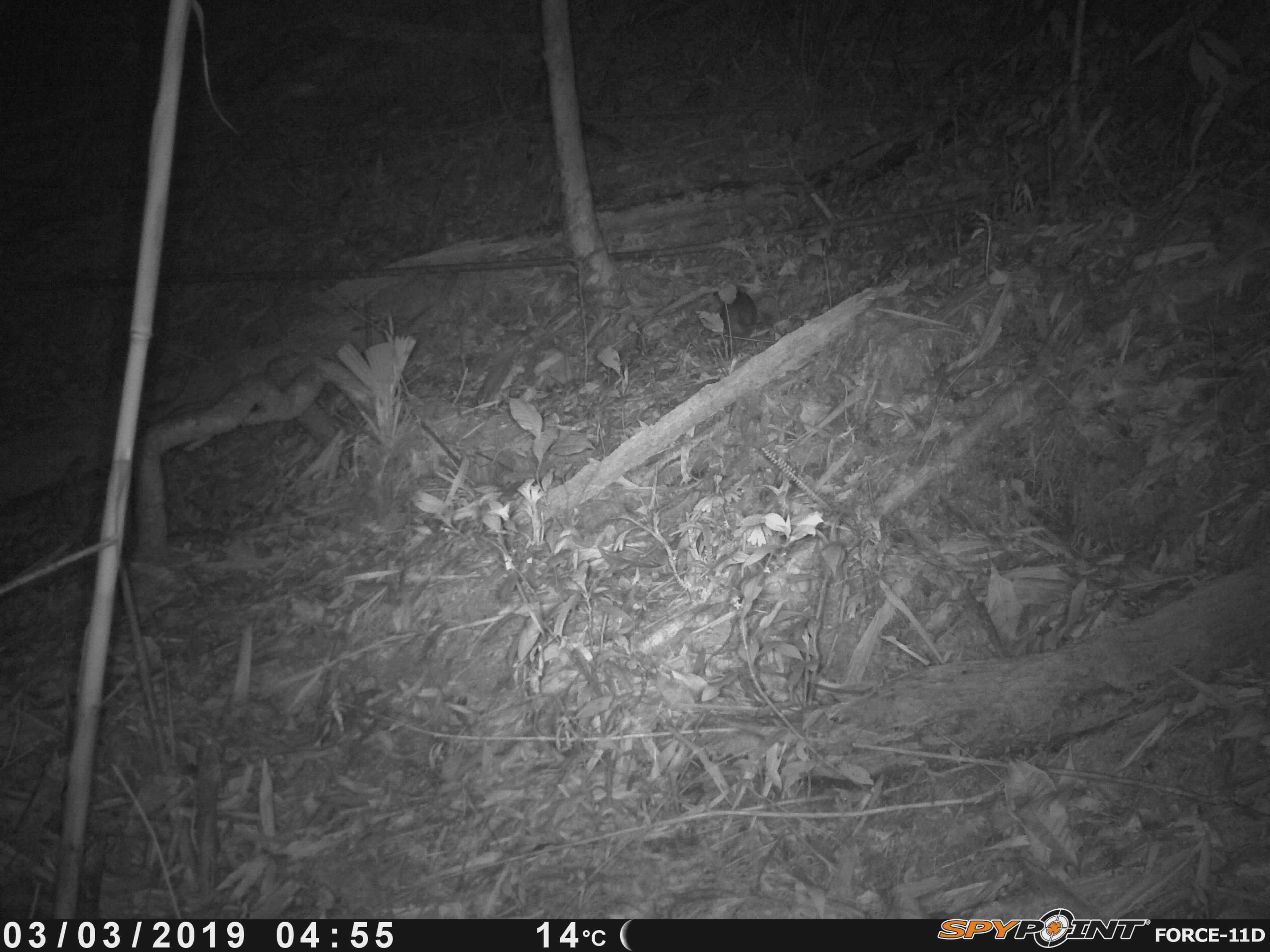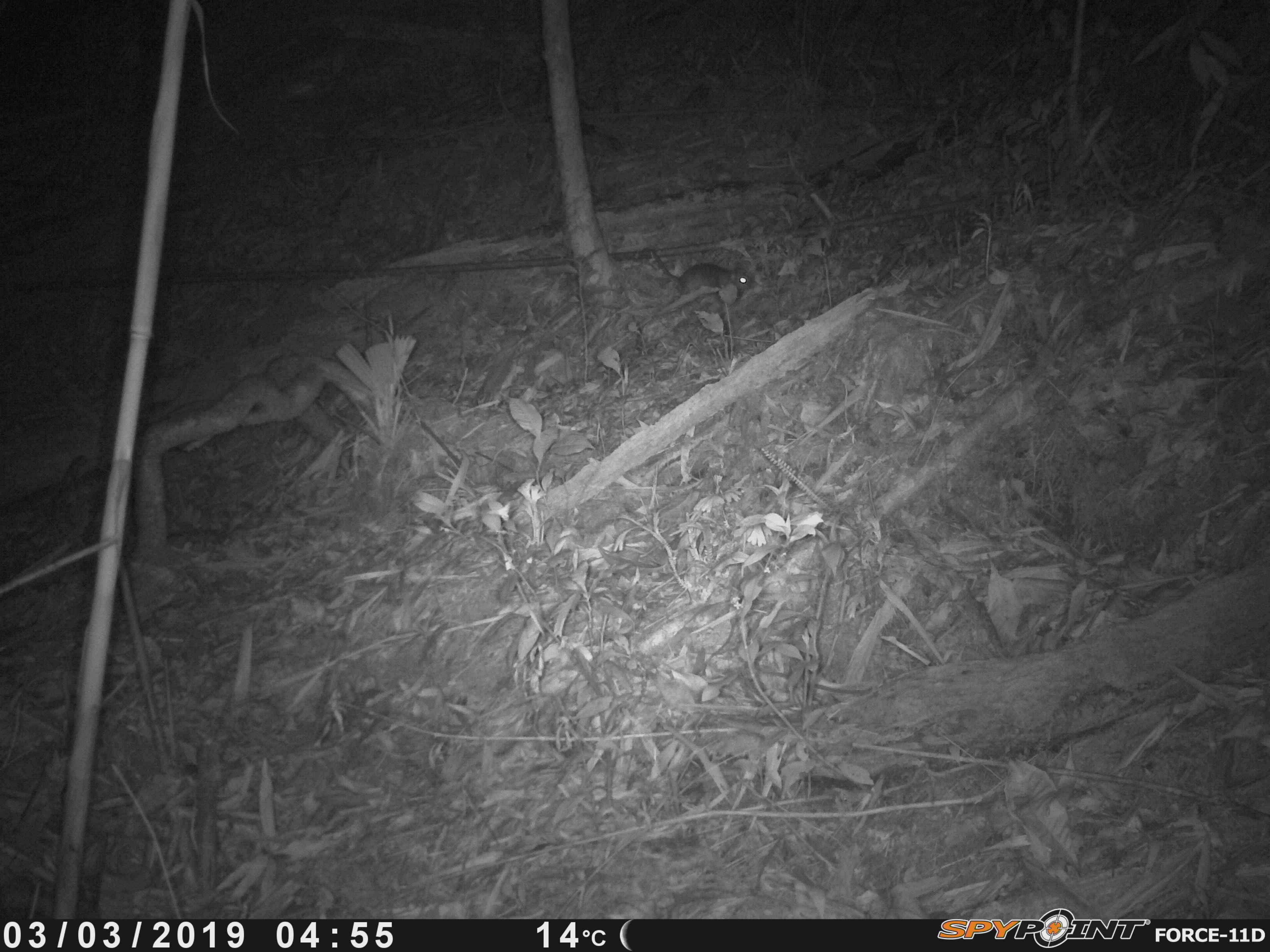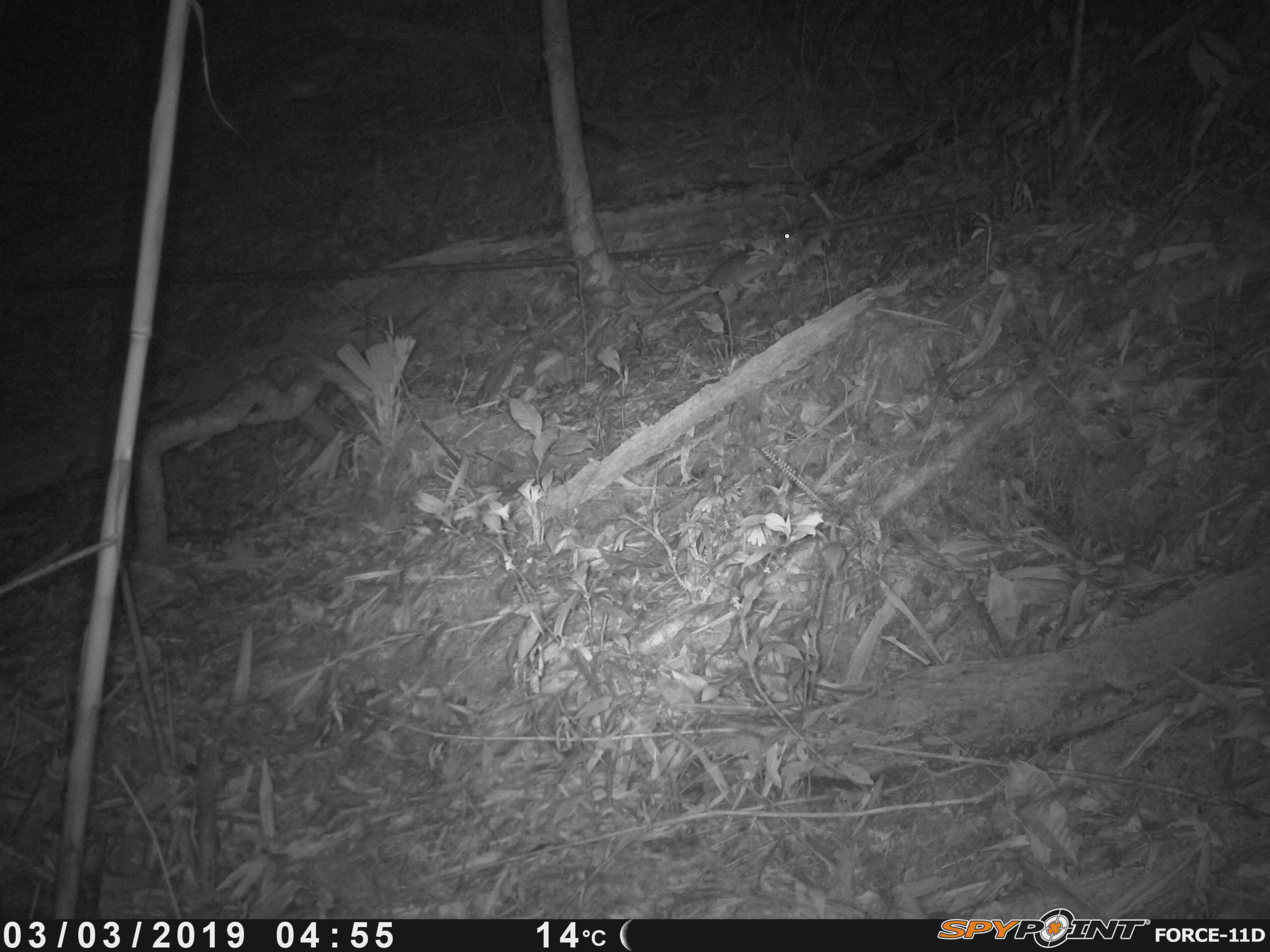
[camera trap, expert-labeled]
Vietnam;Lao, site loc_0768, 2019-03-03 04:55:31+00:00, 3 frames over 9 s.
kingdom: Animalia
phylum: Chordata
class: Mammalia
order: Rodentia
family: Muridae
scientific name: Muridae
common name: old-world mice and rats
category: unidentified murid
Unidentified murid (old-world mice and rats) (Muridae). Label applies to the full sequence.